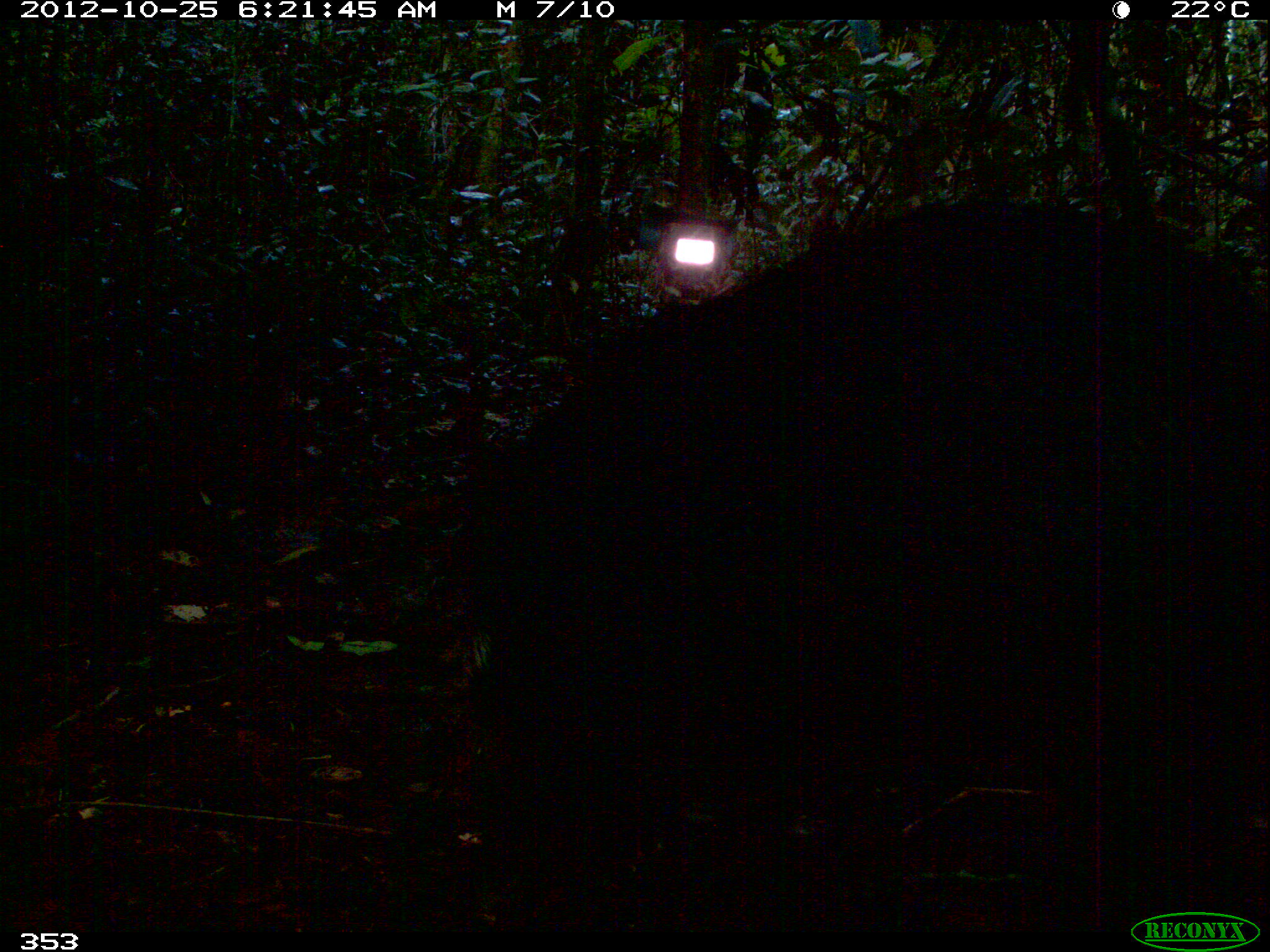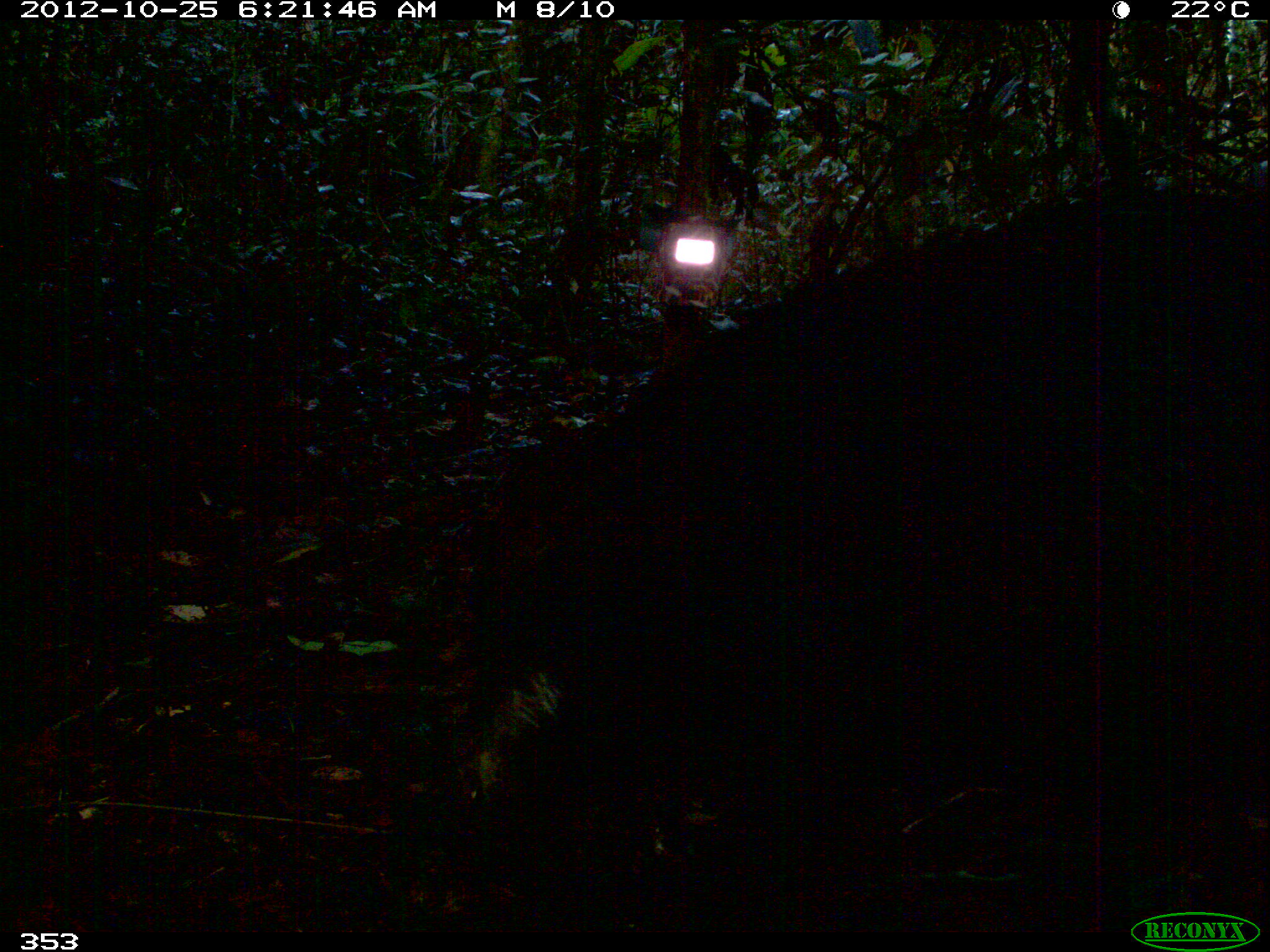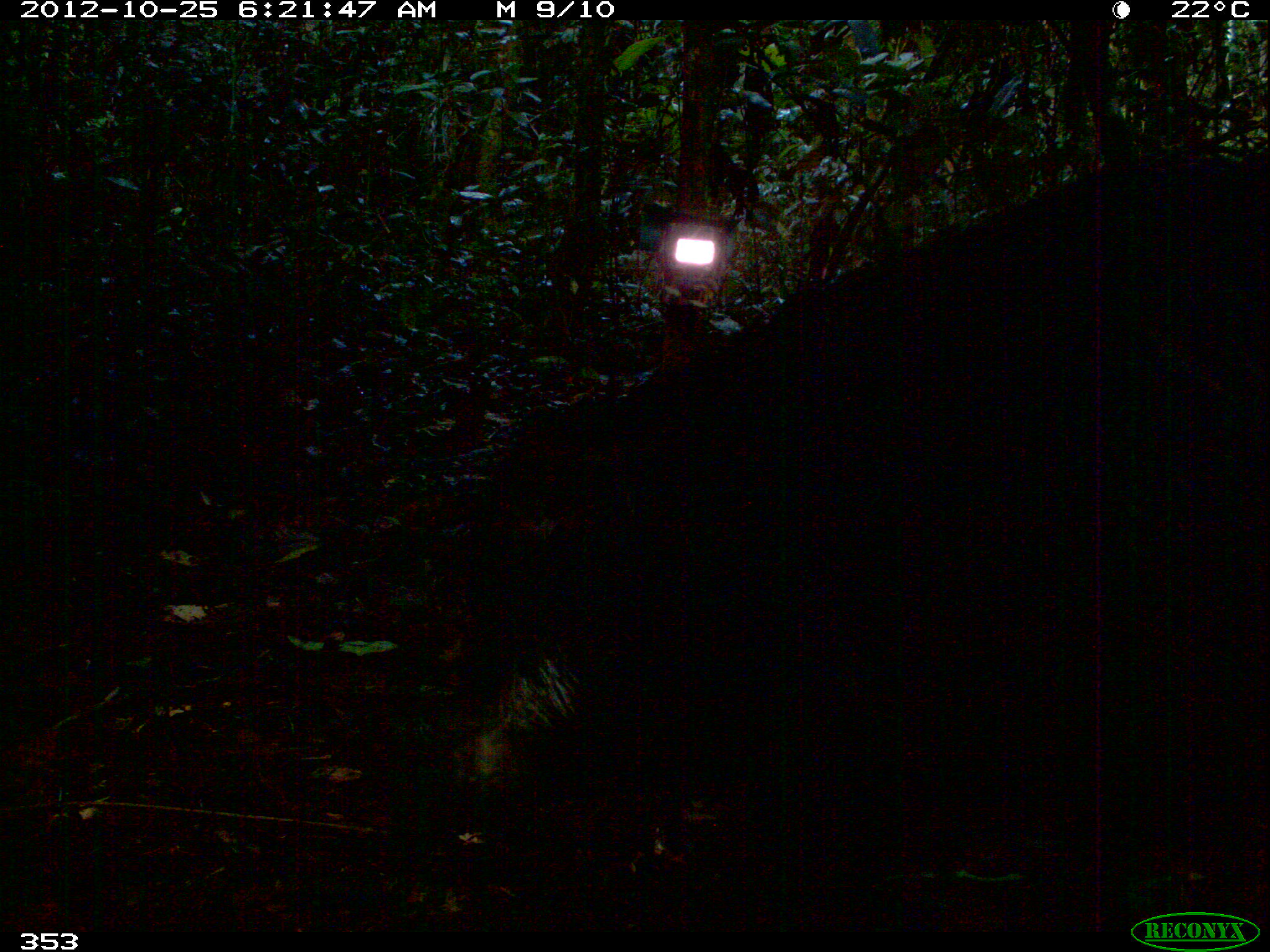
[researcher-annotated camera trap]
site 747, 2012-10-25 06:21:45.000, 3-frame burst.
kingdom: Animalia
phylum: Chordata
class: Mammalia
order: Artiodactyla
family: Tayassuidae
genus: Tayassu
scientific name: Tayassu pecari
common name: white-lipped peccary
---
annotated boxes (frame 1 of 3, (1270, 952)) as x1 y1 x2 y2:
tayassu pecari: 433 192 1262 863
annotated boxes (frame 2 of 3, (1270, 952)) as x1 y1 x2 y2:
tayassu pecari: 473 187 1265 892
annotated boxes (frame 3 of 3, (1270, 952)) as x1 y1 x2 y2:
tayassu pecari: 447 145 1267 924